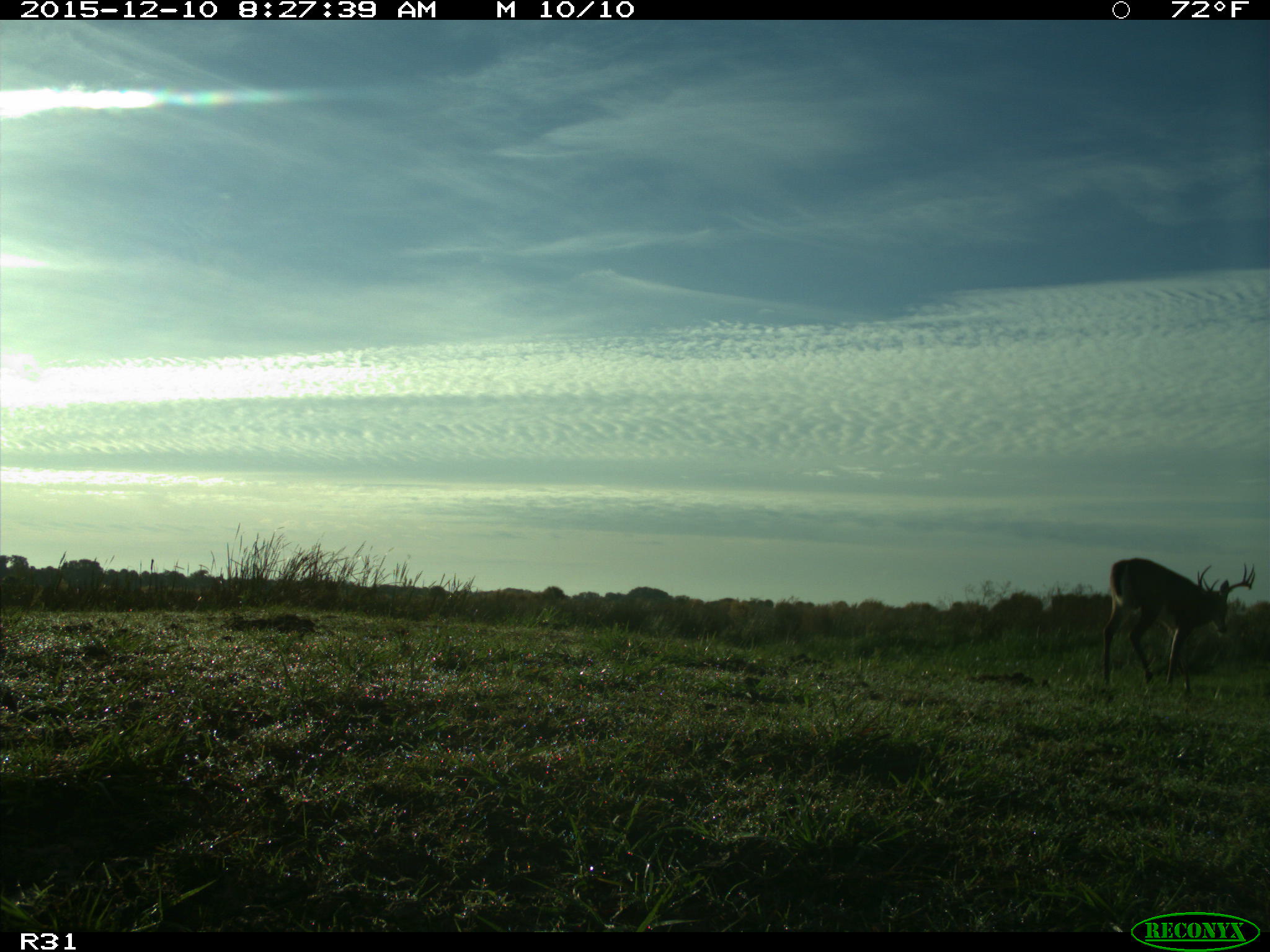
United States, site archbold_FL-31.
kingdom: Animalia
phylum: Chordata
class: Mammalia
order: Artiodactyla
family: Cervidae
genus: Odocoileus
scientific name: Odocoileus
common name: deer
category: unidentified deer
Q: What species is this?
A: Unidentified deer (deer) (Odocoileus).